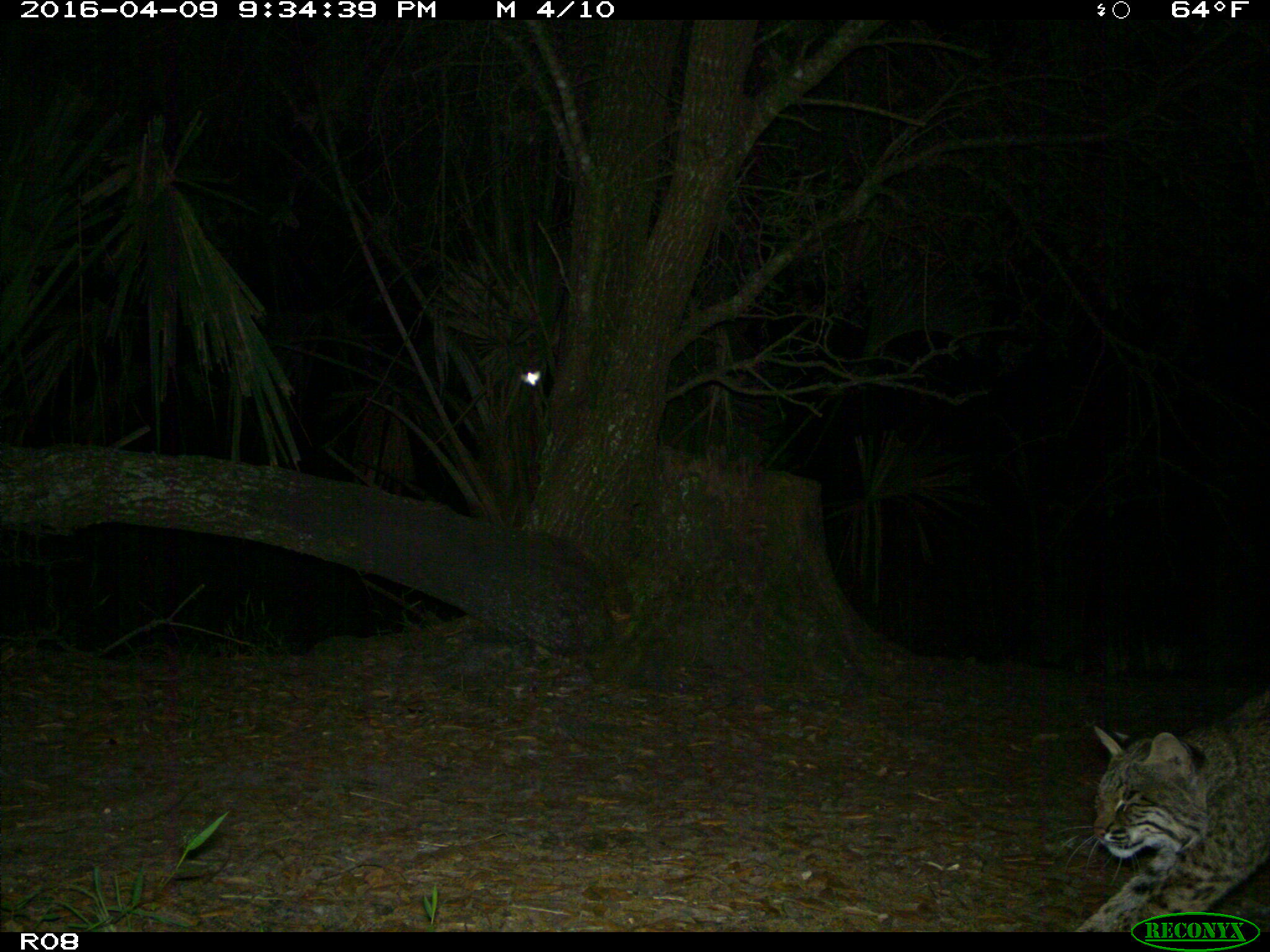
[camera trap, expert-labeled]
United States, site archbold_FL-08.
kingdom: Animalia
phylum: Chordata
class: Mammalia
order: Carnivora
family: Felidae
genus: Lynx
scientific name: Lynx rufus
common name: bobcat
Lynx rufus (bobcat).